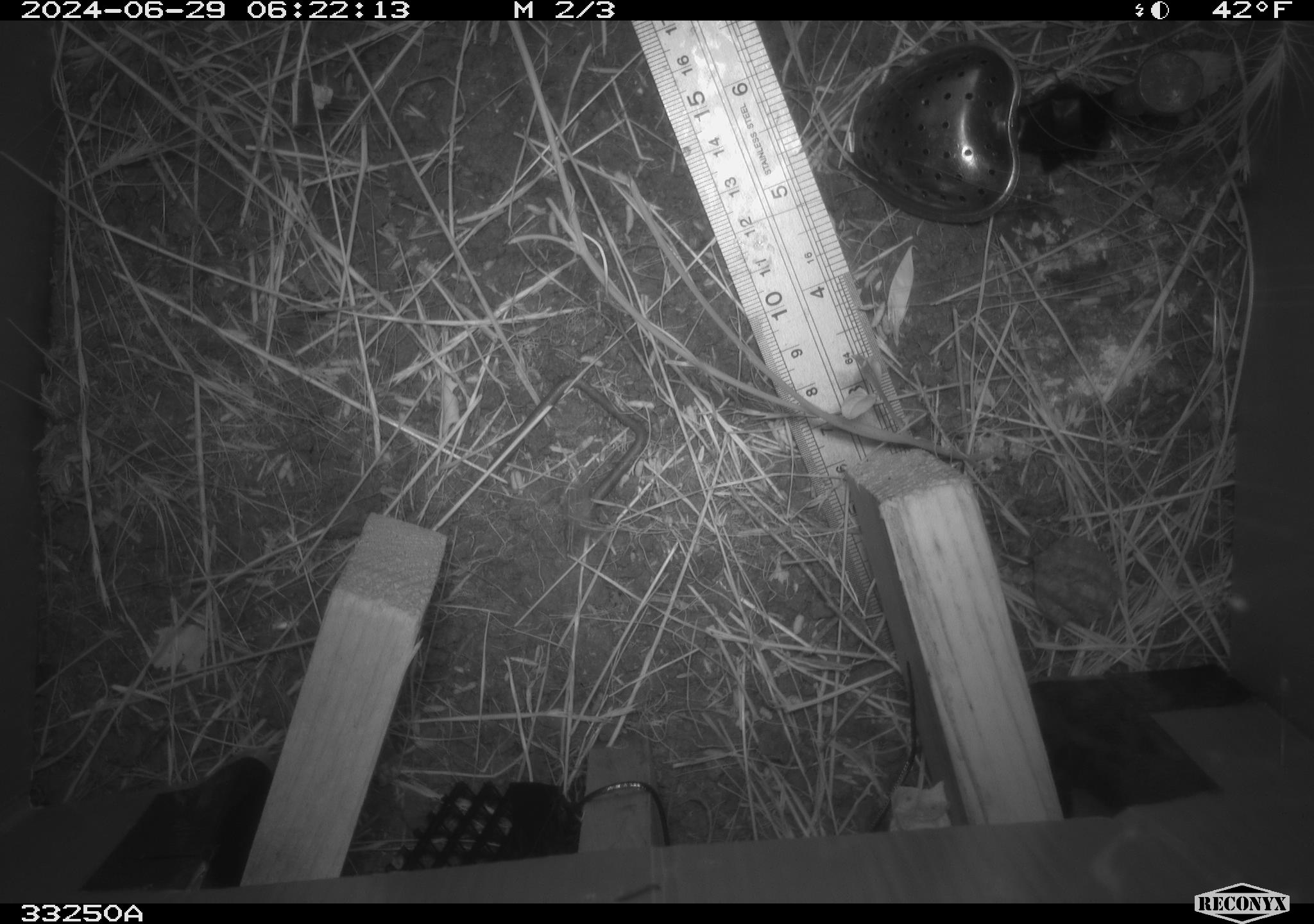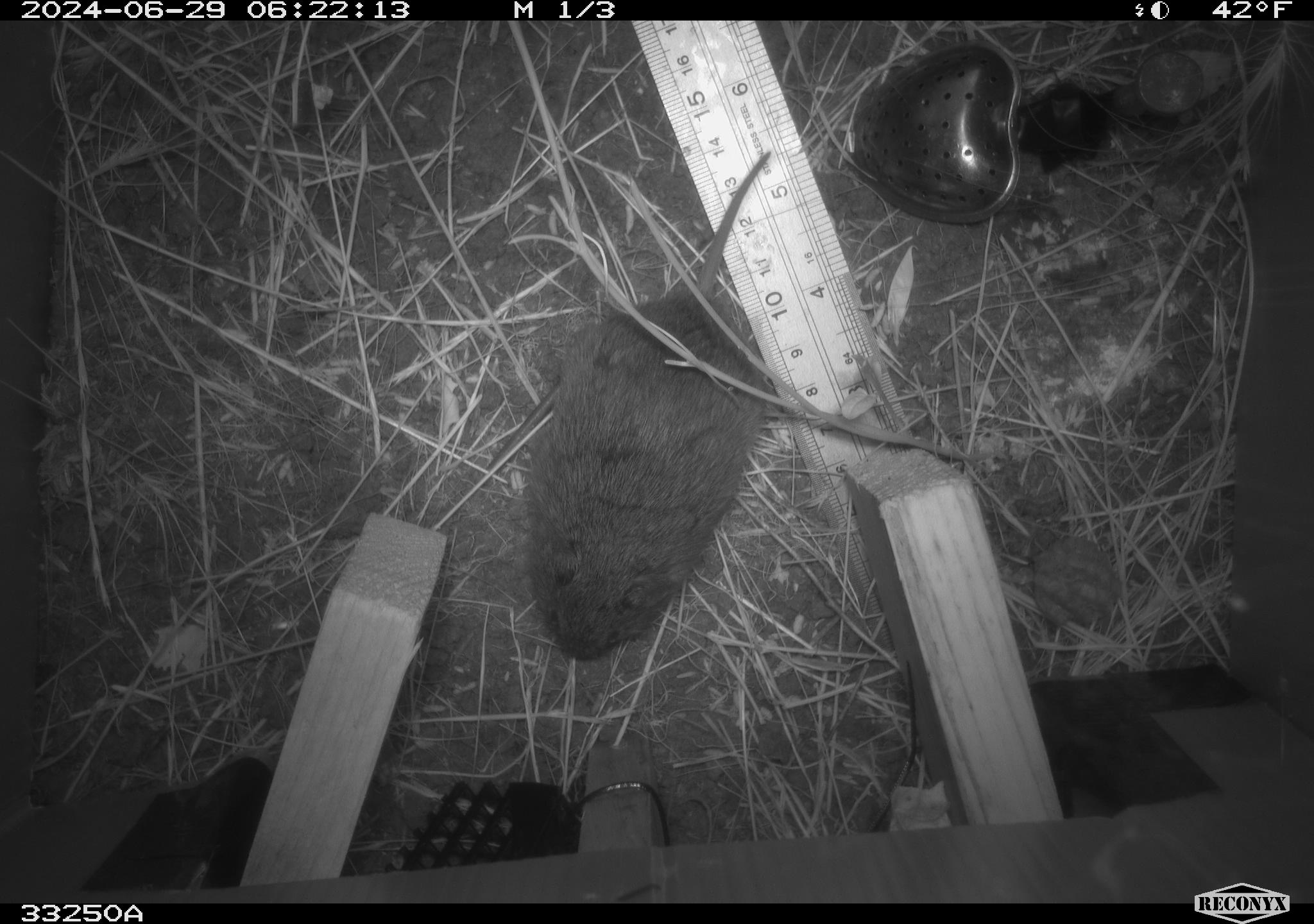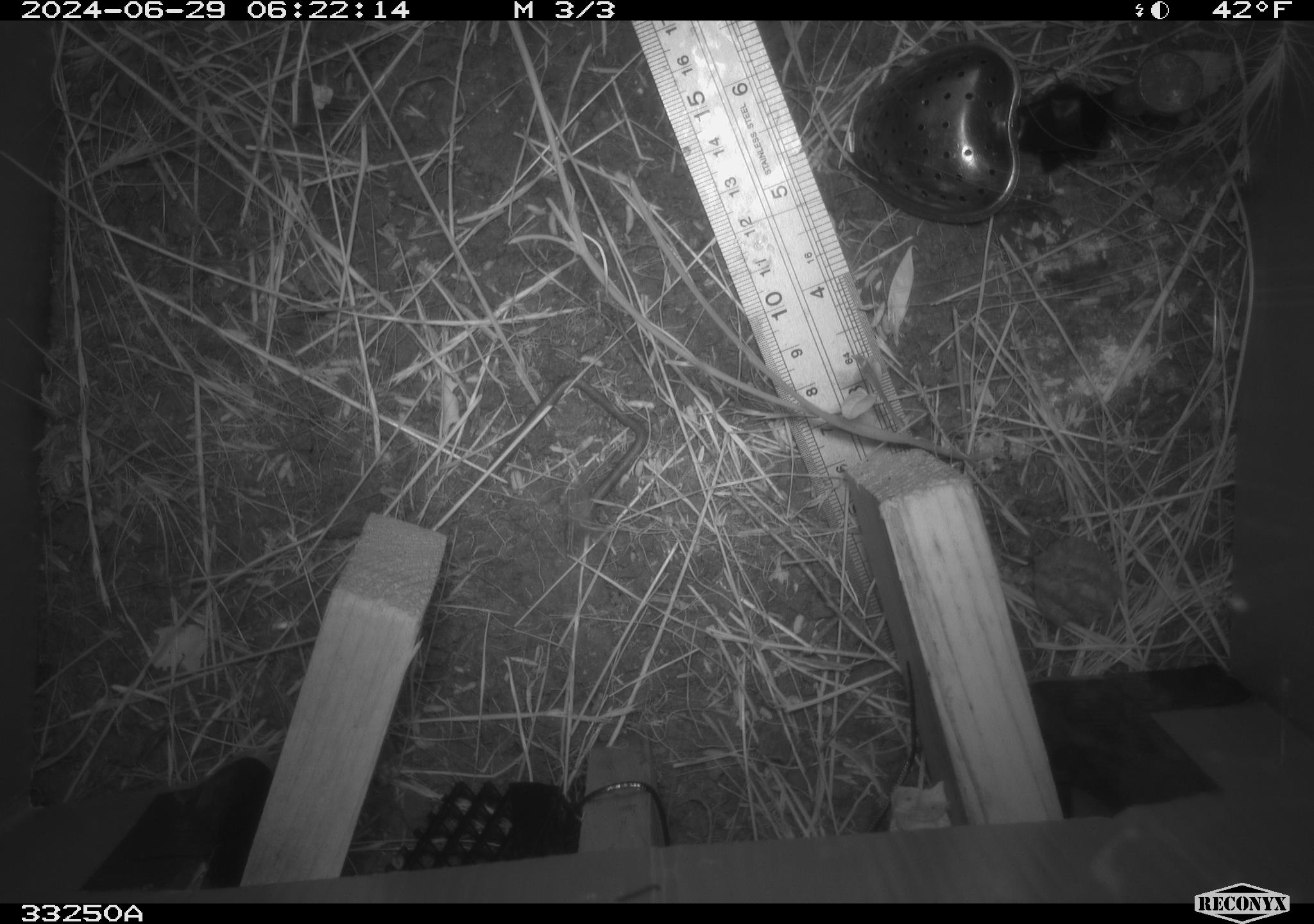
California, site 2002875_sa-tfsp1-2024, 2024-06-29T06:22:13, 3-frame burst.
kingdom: Animalia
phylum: Chordata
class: Mammalia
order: Rodentia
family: Cricetidae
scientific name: Arvicolinae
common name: voles, lemmings, and muskrats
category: arvicolinae subfamily